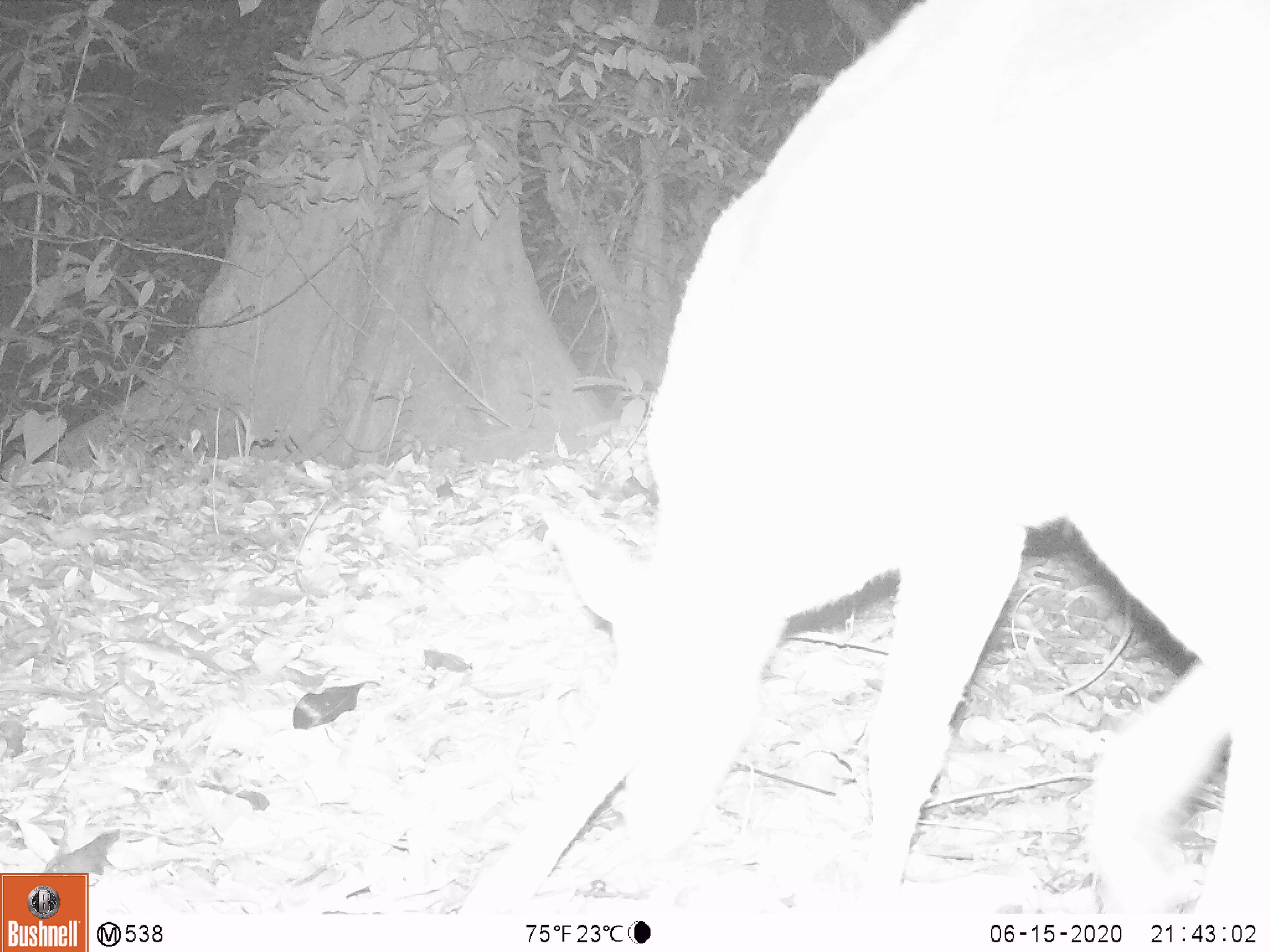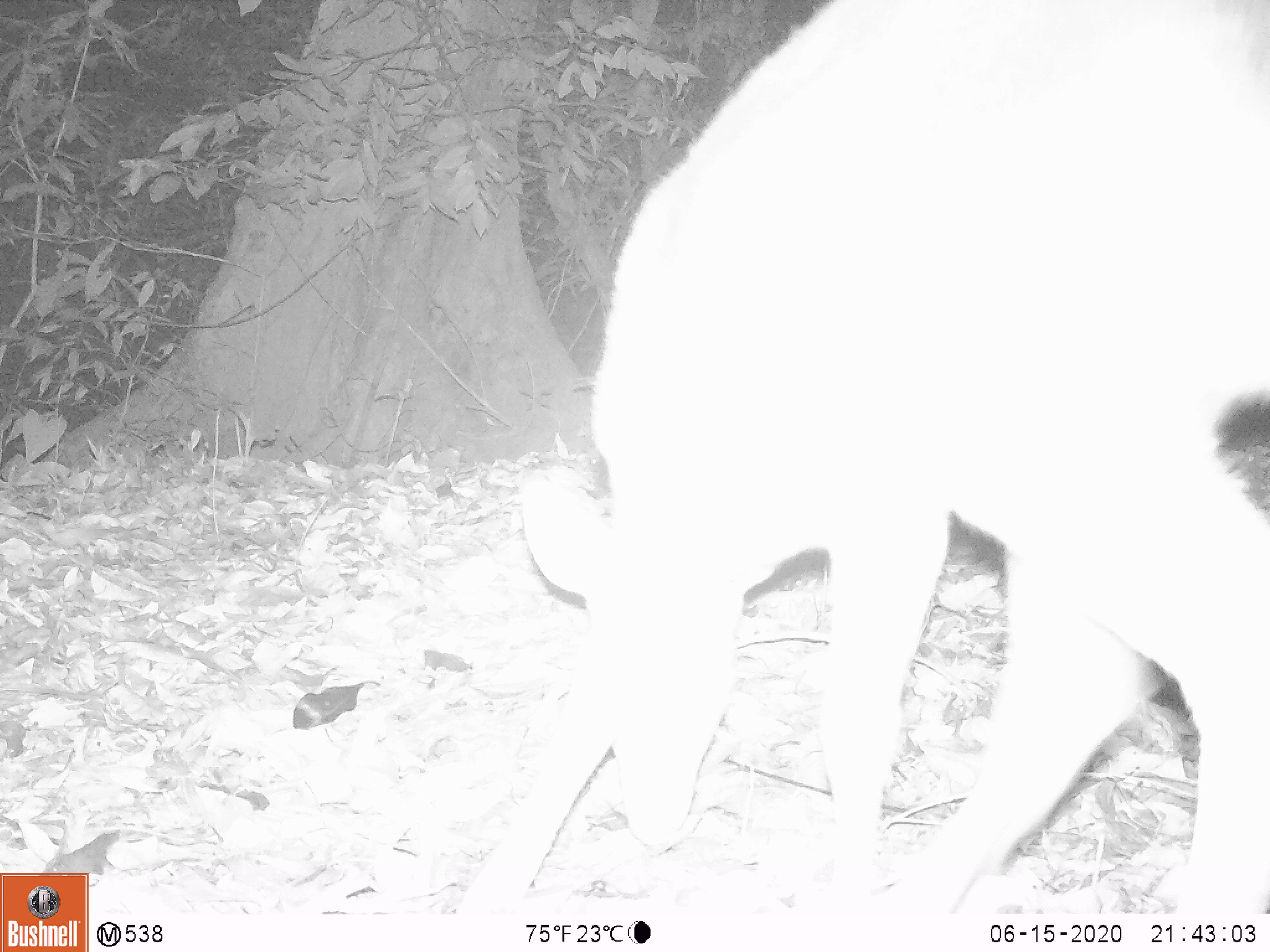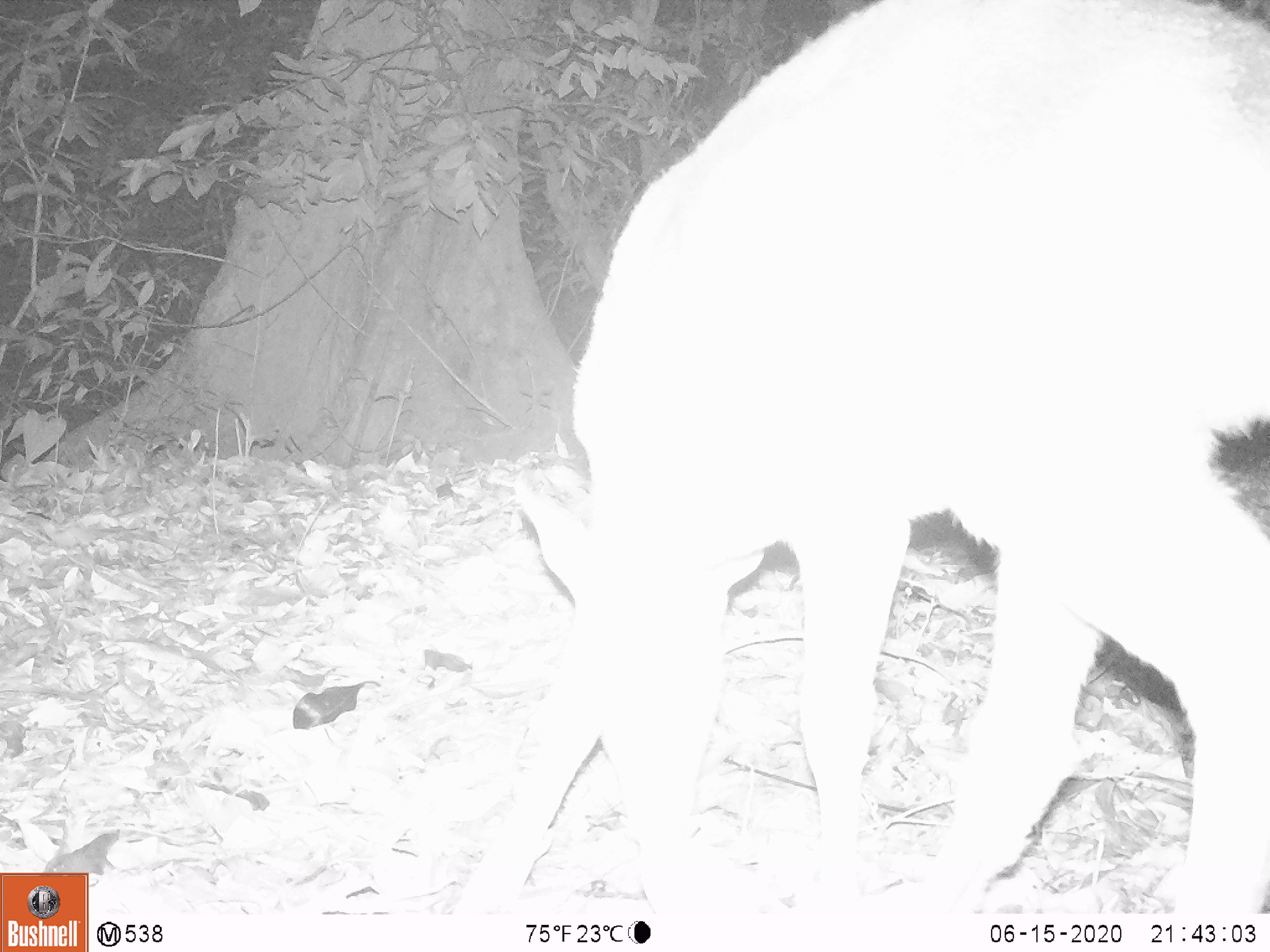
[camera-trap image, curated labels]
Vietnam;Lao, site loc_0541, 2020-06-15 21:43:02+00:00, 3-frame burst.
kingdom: Animalia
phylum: Chordata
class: Mammalia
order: Artiodactyla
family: Cervidae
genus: Muntiacus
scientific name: Muntiacus vuquangensis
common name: large-antlered muntjac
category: large antlered muntjac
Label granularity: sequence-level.